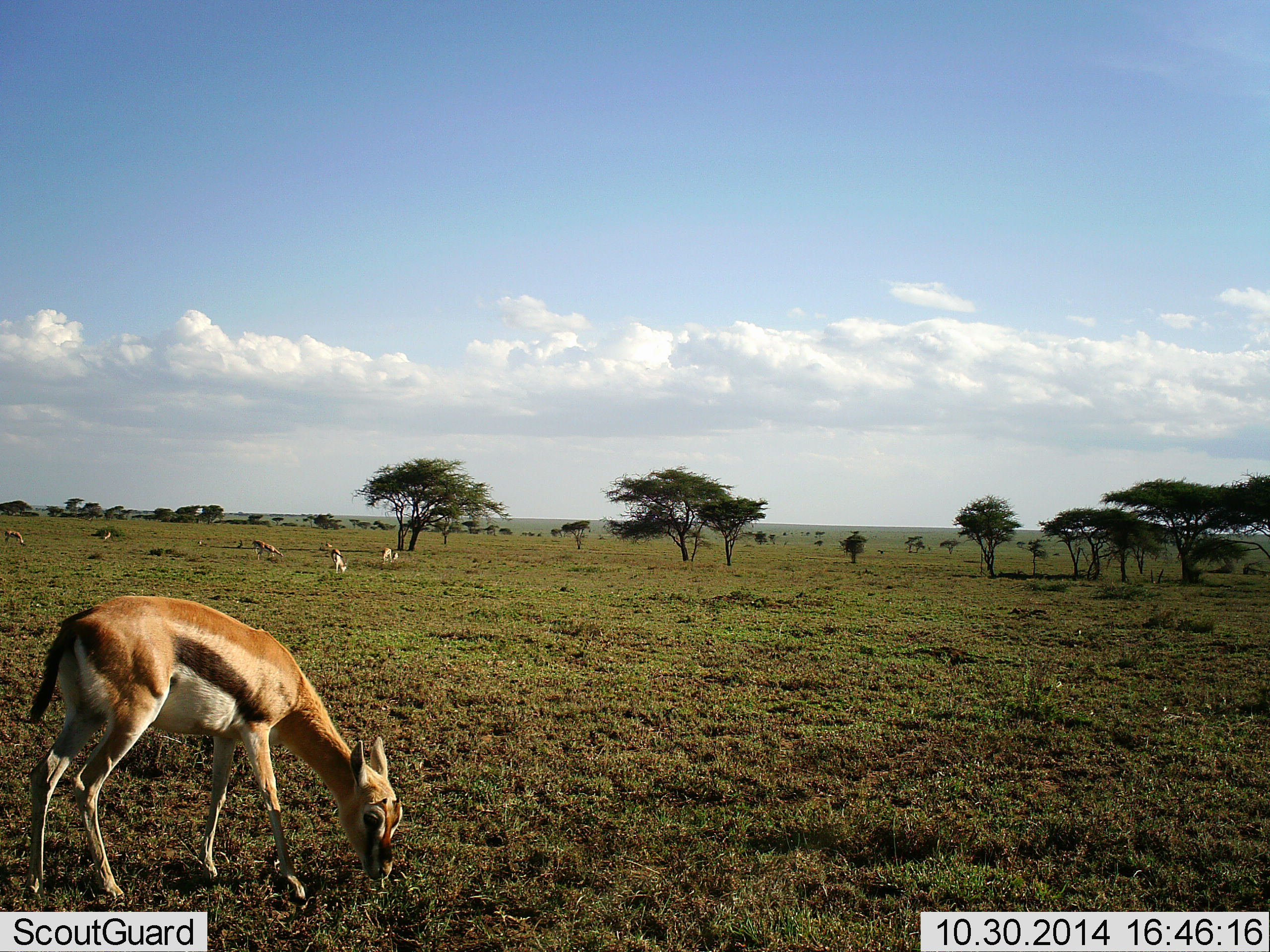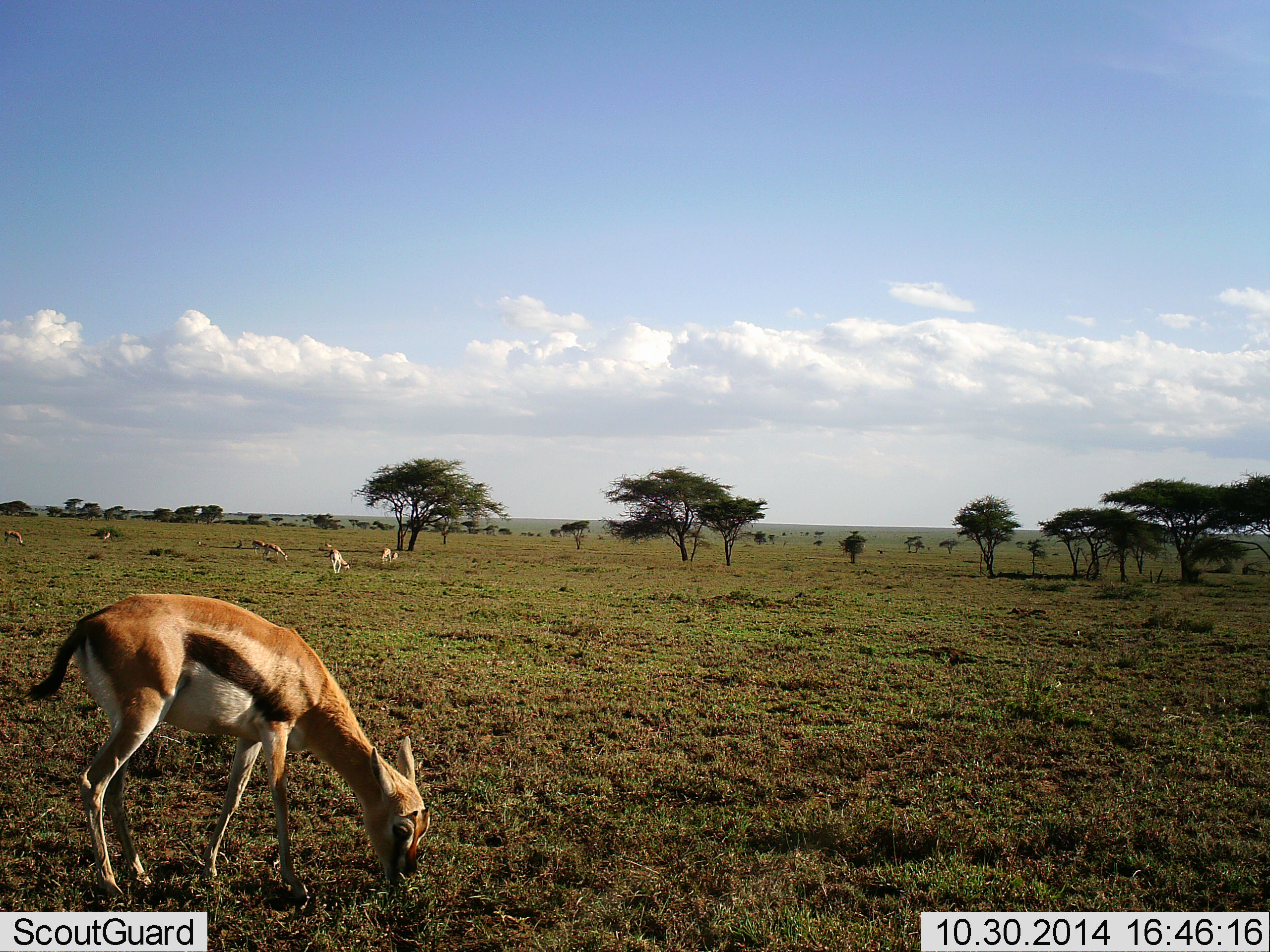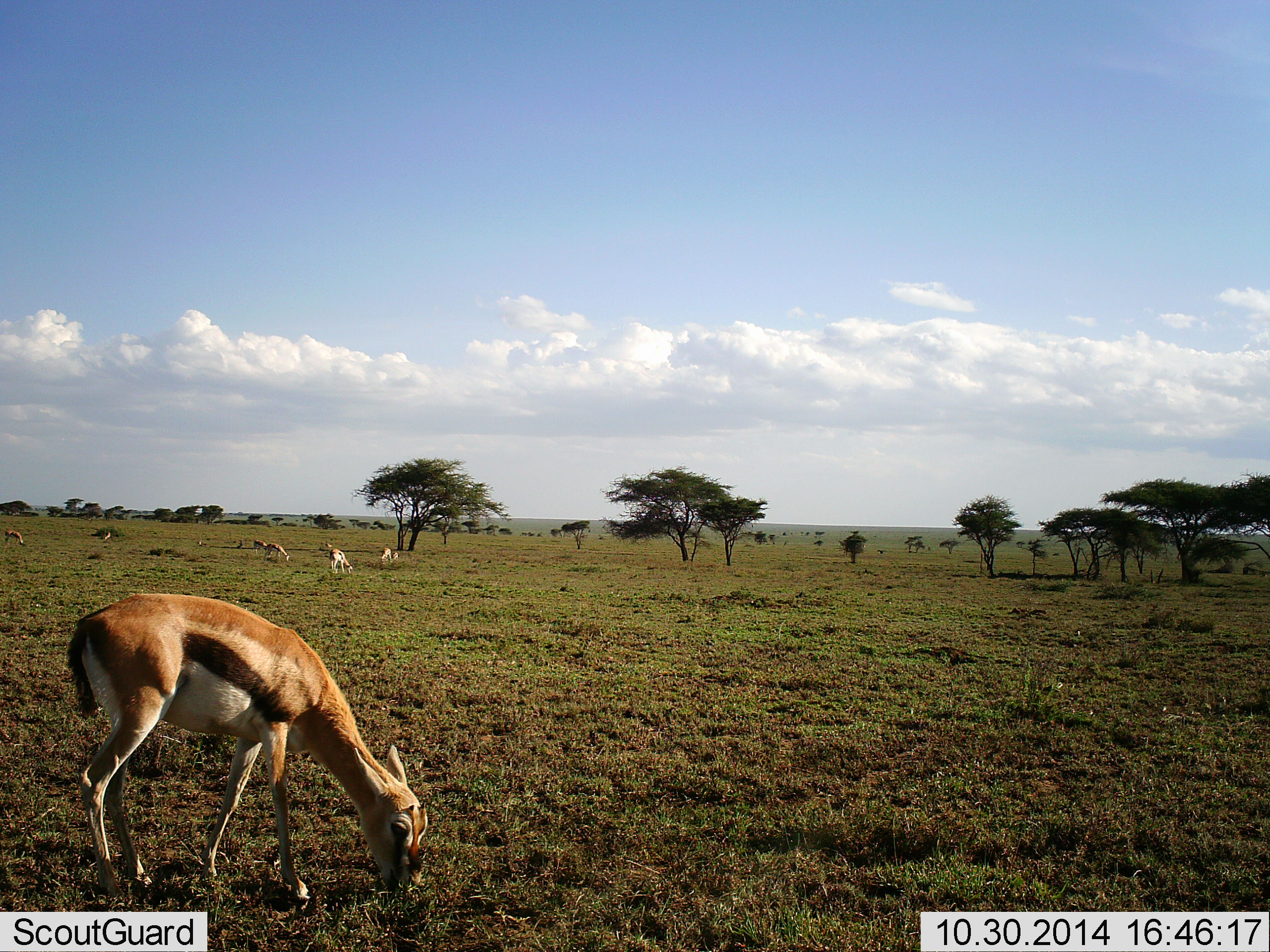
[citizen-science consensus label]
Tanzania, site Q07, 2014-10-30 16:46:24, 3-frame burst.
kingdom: Animalia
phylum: Chordata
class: Mammalia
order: Artiodactyla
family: Bovidae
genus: Eudorcas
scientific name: Eudorcas thomsonii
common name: thomson's gazelle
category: gazellethomsons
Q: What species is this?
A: Gazellethomsons (thomson's gazelle) (Eudorcas thomsonii).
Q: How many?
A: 8.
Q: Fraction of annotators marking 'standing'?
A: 30%.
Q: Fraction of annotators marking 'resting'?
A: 10%.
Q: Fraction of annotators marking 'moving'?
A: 0%.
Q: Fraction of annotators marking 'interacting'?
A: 0%.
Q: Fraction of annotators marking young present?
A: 0%.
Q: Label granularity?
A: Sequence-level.